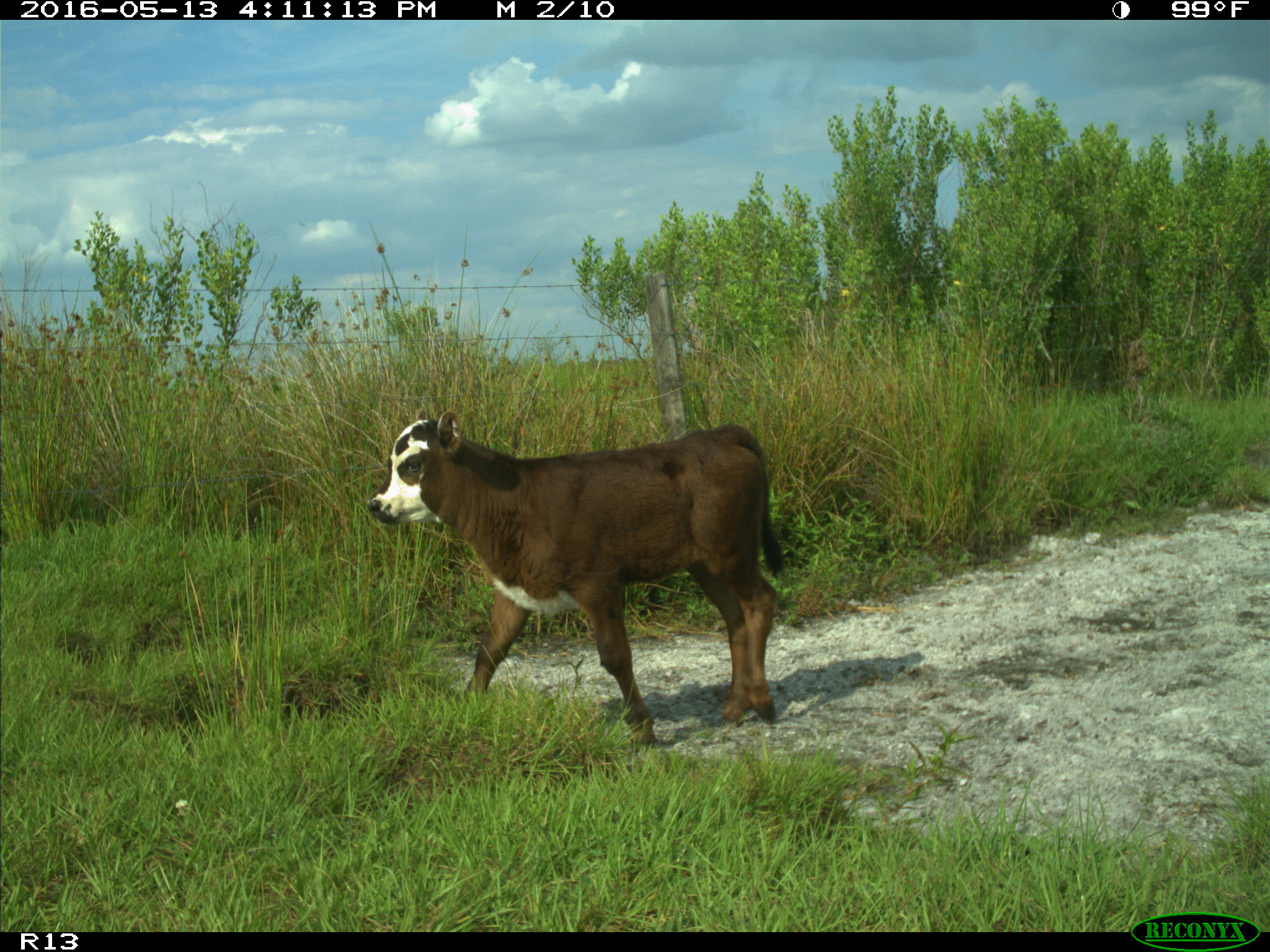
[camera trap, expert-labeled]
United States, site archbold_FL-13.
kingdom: Animalia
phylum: Chordata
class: Mammalia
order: Artiodactyla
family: Bovidae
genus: Bos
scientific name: Bos taurus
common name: domestic cow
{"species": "Bos taurus (domestic cow)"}